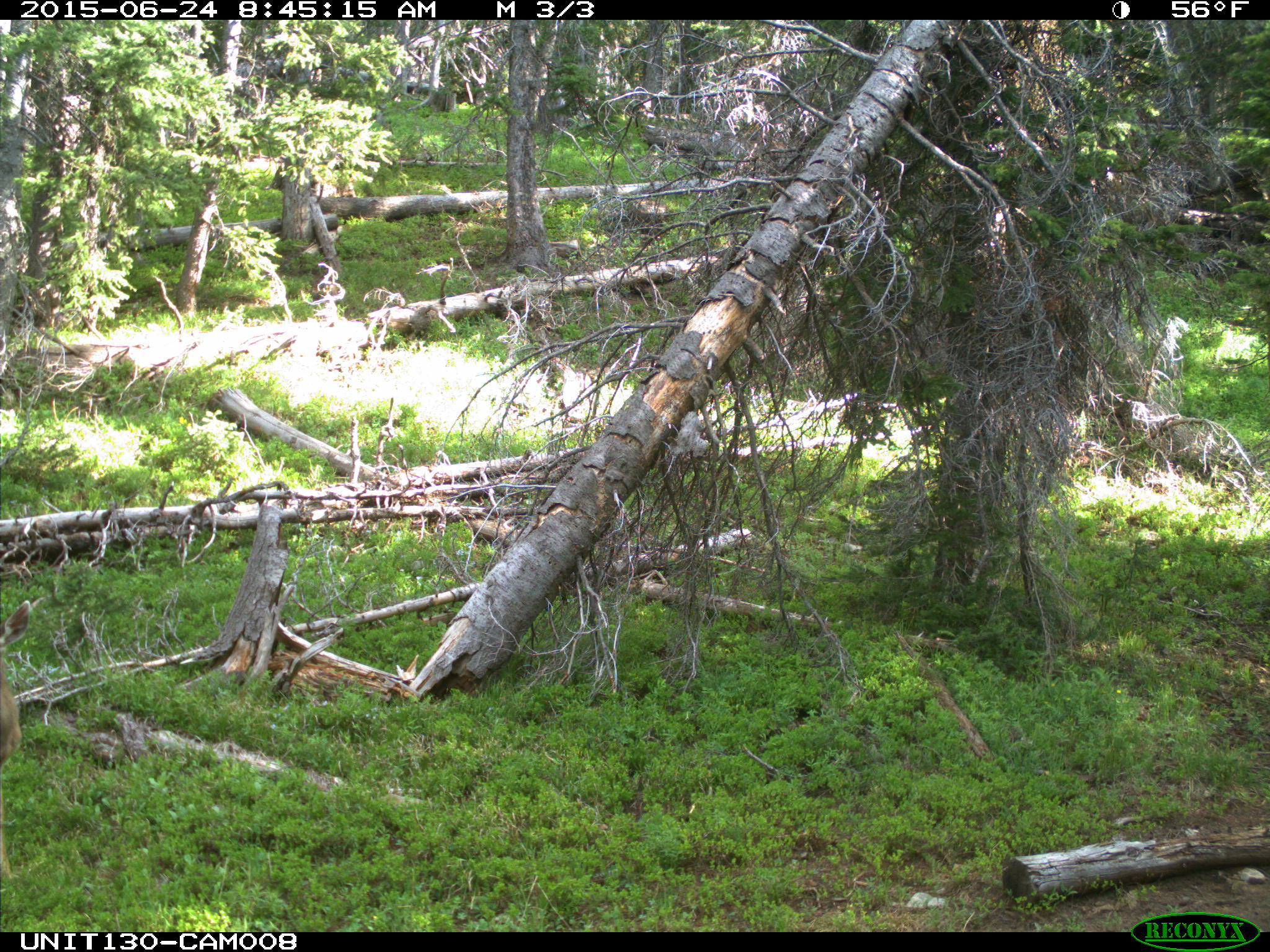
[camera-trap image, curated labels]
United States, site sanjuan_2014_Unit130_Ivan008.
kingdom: Animalia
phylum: Chordata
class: Mammalia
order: Artiodactyla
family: Cervidae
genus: Odocoileus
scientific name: Odocoileus hemionus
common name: mule deer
Odocoileus hemionus (mule deer).